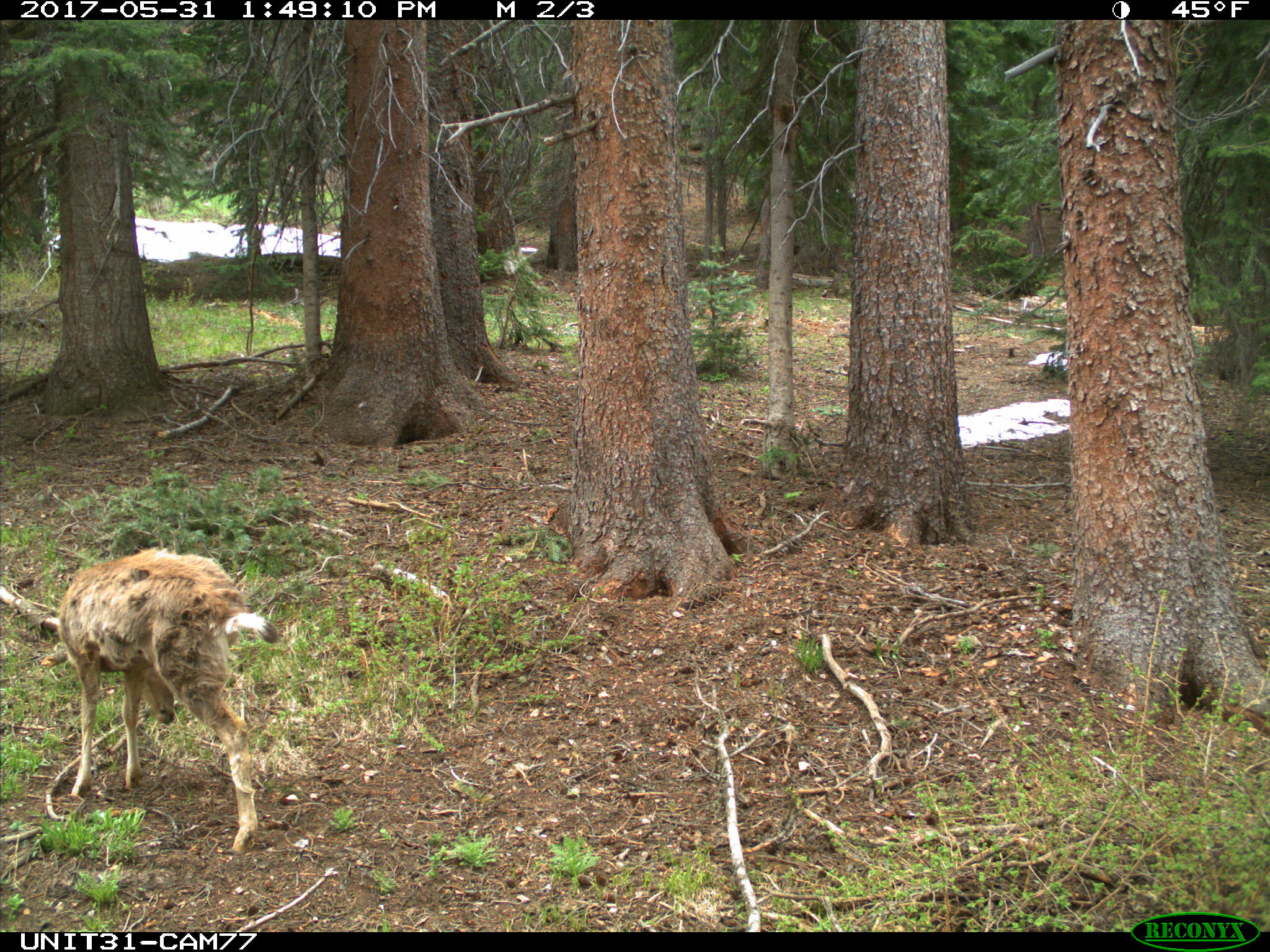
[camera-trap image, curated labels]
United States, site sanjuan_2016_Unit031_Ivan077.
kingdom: Animalia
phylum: Chordata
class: Mammalia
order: Artiodactyla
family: Cervidae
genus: Odocoileus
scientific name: Odocoileus hemionus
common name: mule deer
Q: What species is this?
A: Odocoileus hemionus (mule deer).